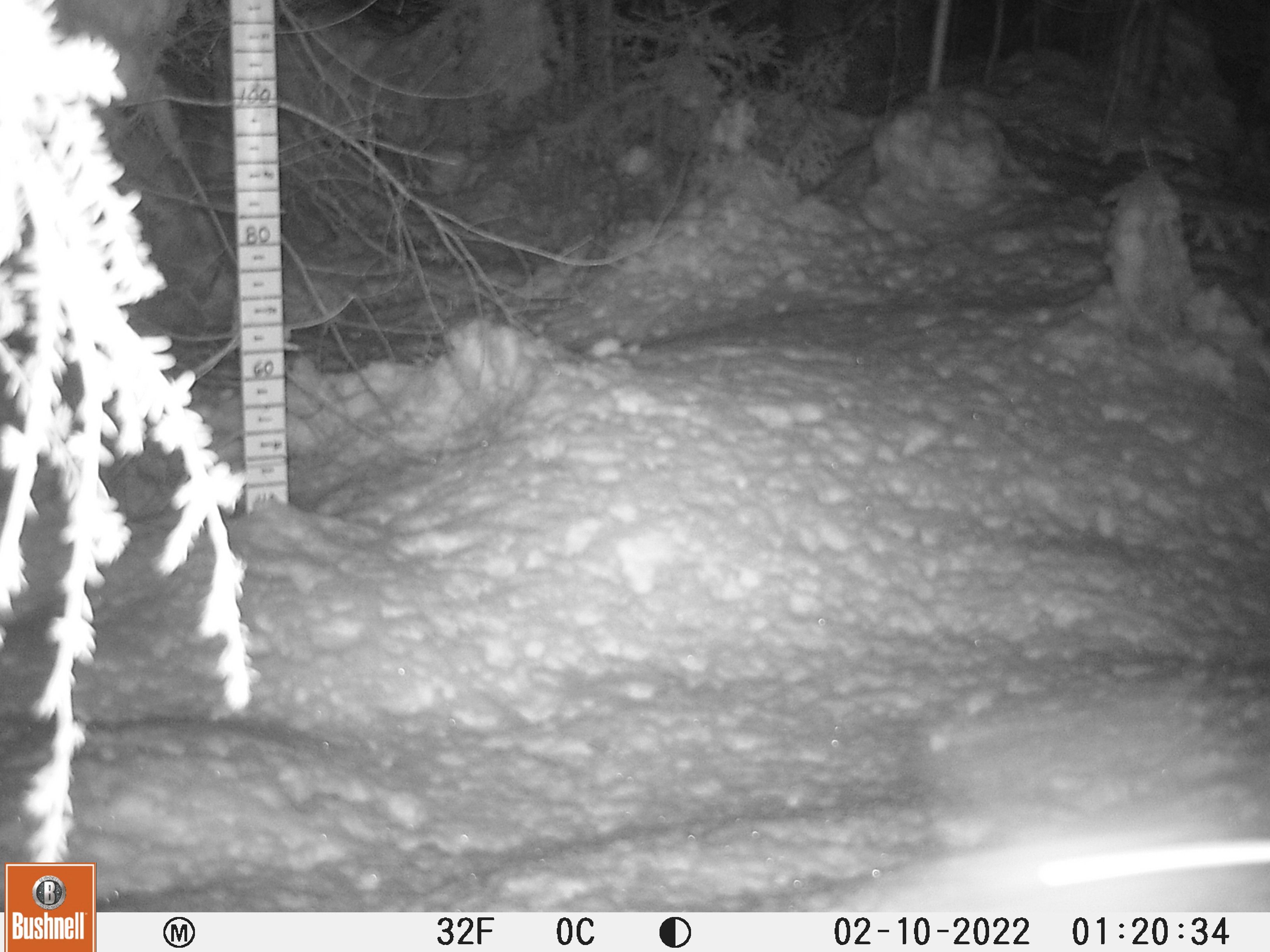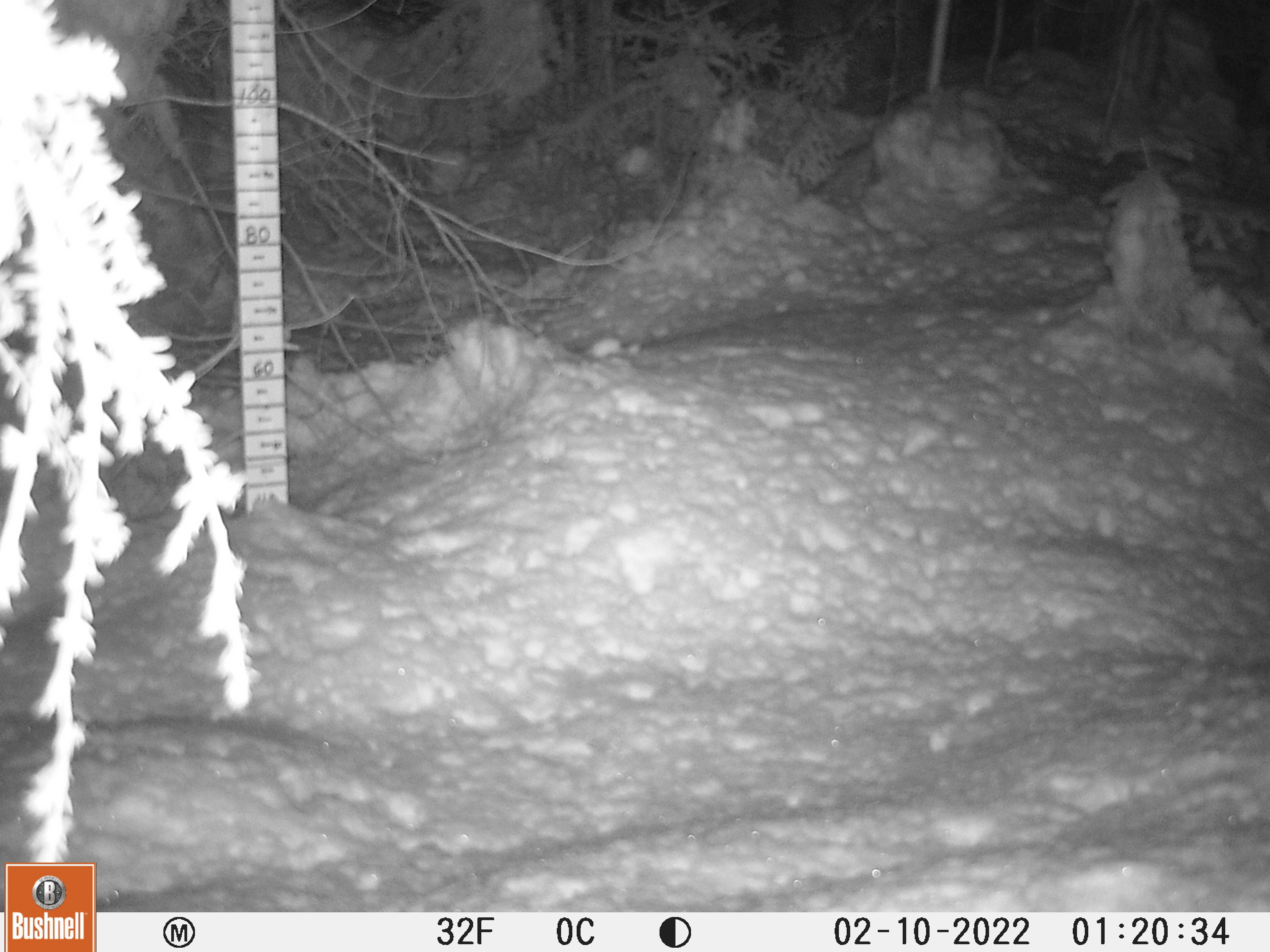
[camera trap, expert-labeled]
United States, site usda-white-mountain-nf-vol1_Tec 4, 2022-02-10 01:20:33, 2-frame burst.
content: unidentified animal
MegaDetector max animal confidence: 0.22